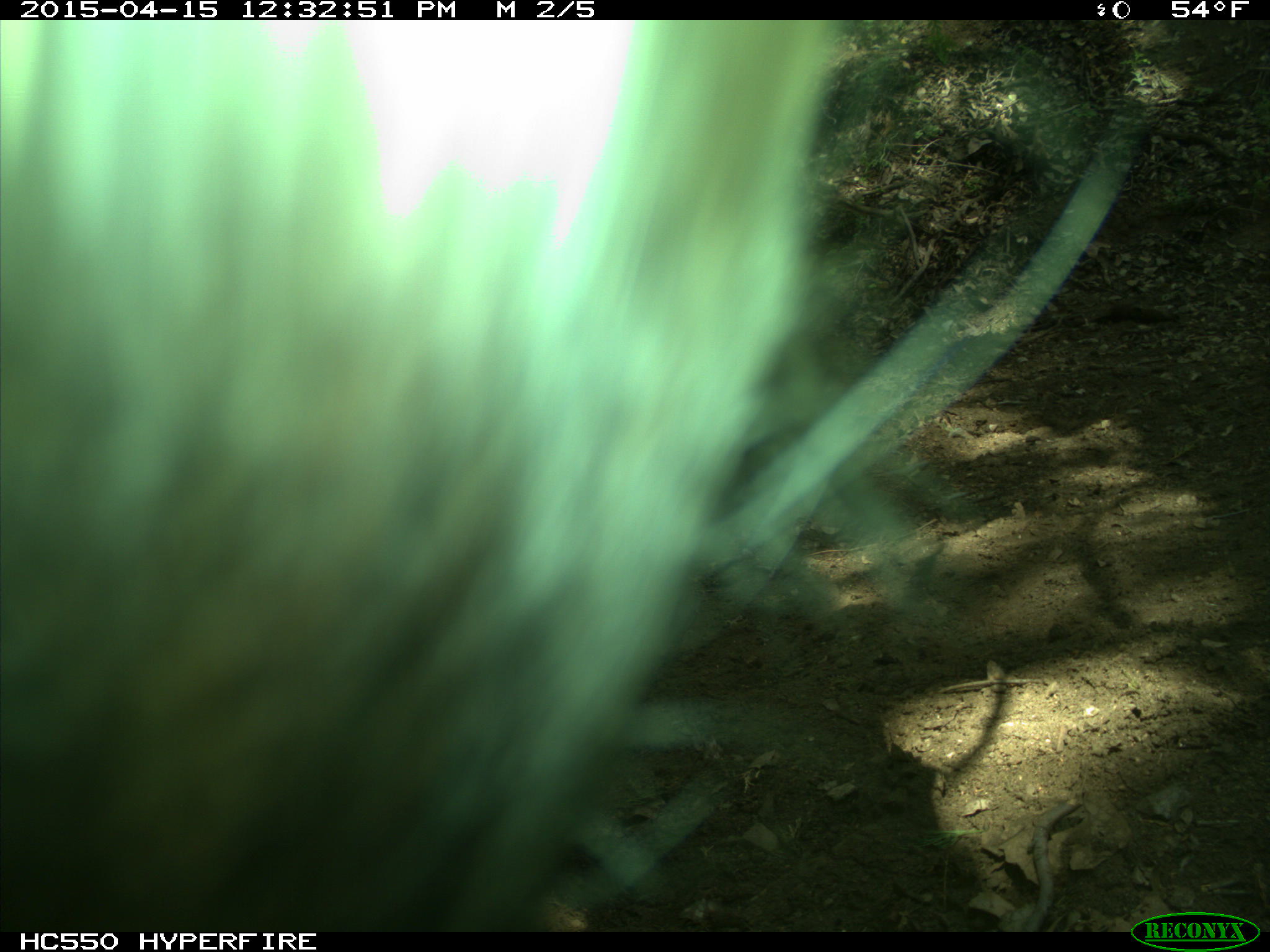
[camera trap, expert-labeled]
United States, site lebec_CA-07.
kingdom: Animalia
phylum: Chordata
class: Mammalia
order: Artiodactyla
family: Bovidae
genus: Bos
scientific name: Bos taurus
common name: domestic cow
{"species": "Bos taurus (domestic cow)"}